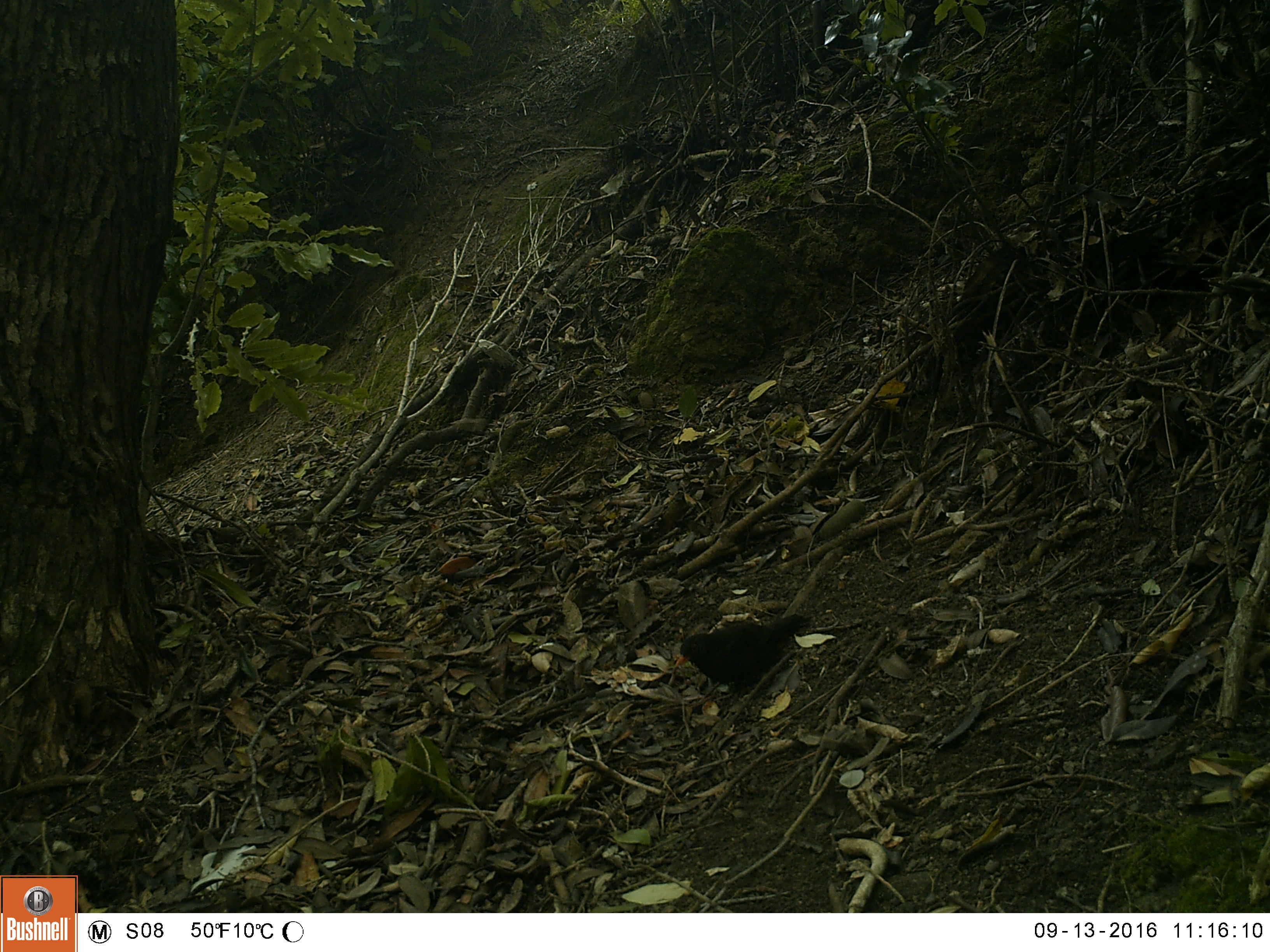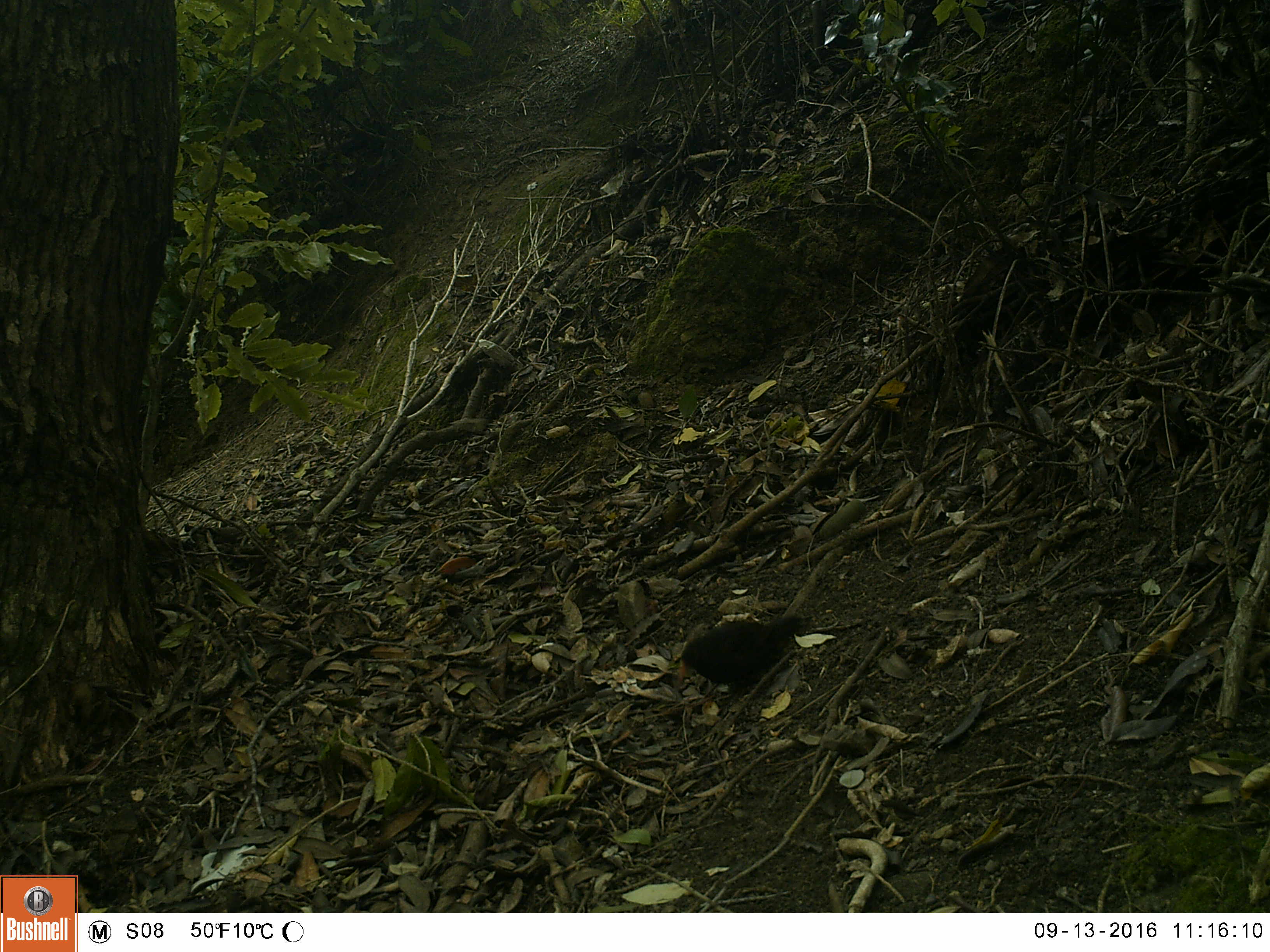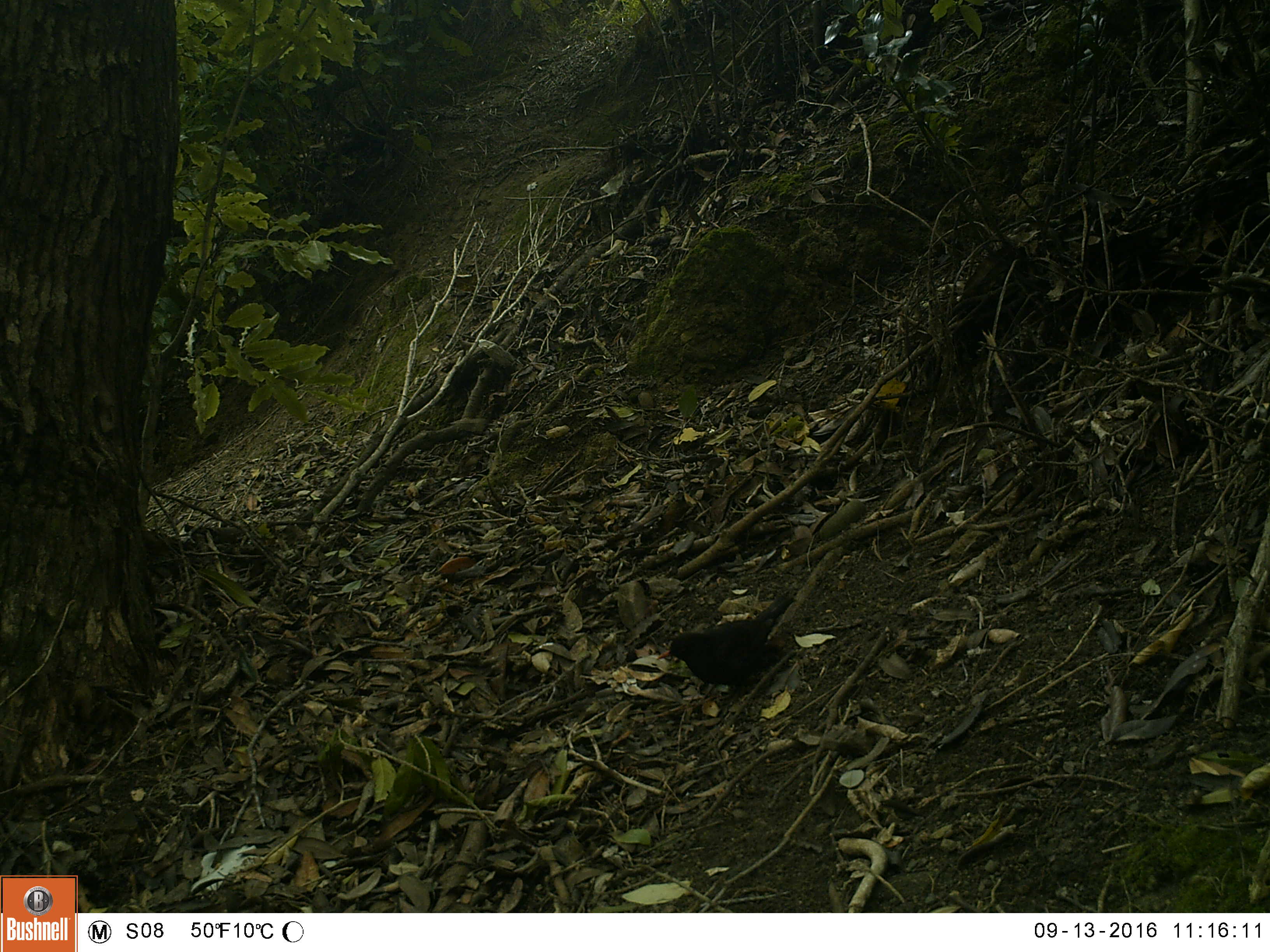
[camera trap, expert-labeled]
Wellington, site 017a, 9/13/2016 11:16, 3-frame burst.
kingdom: Animalia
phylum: Chordata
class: Aves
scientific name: Aves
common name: bird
Bird (Aves).